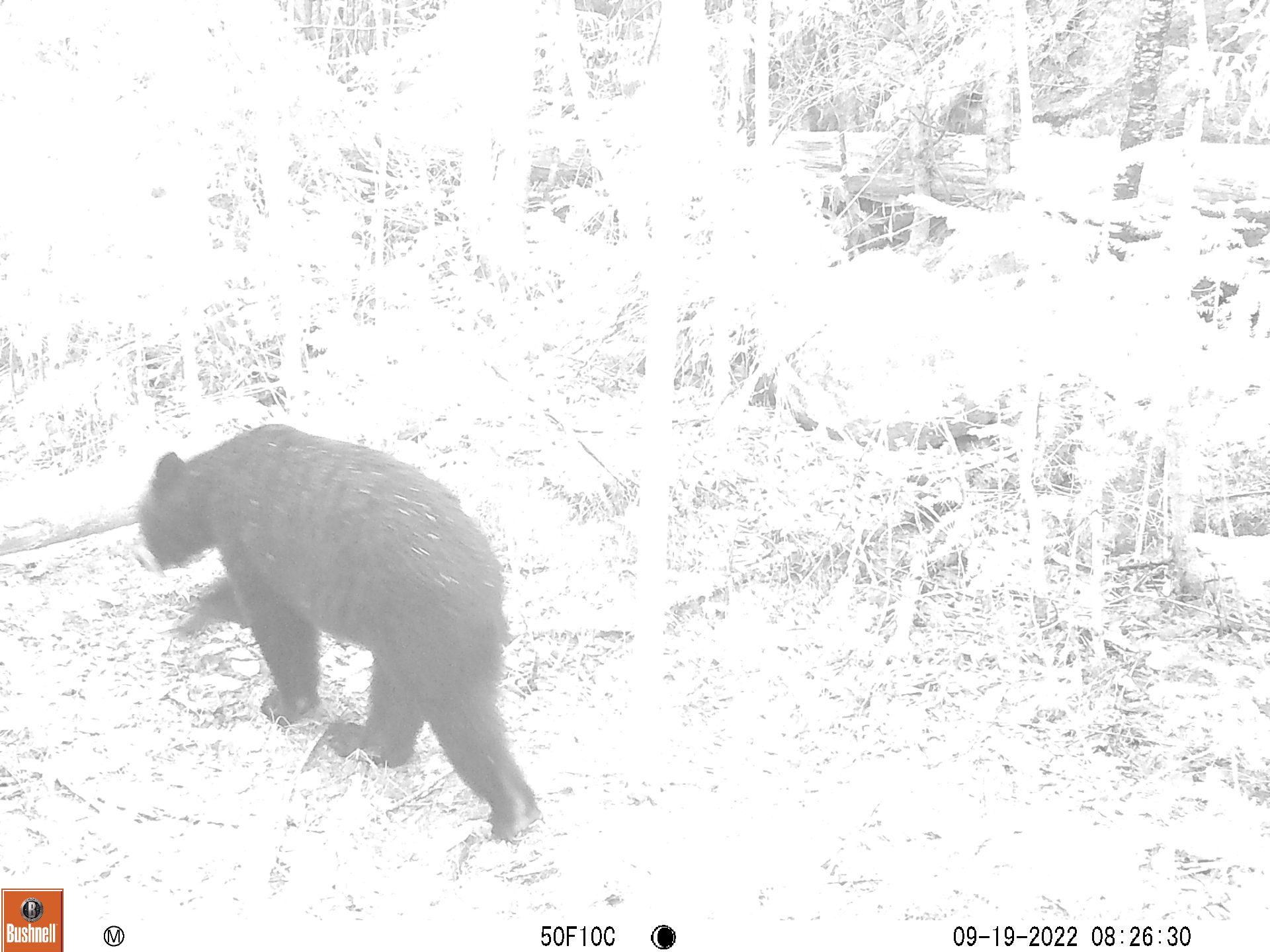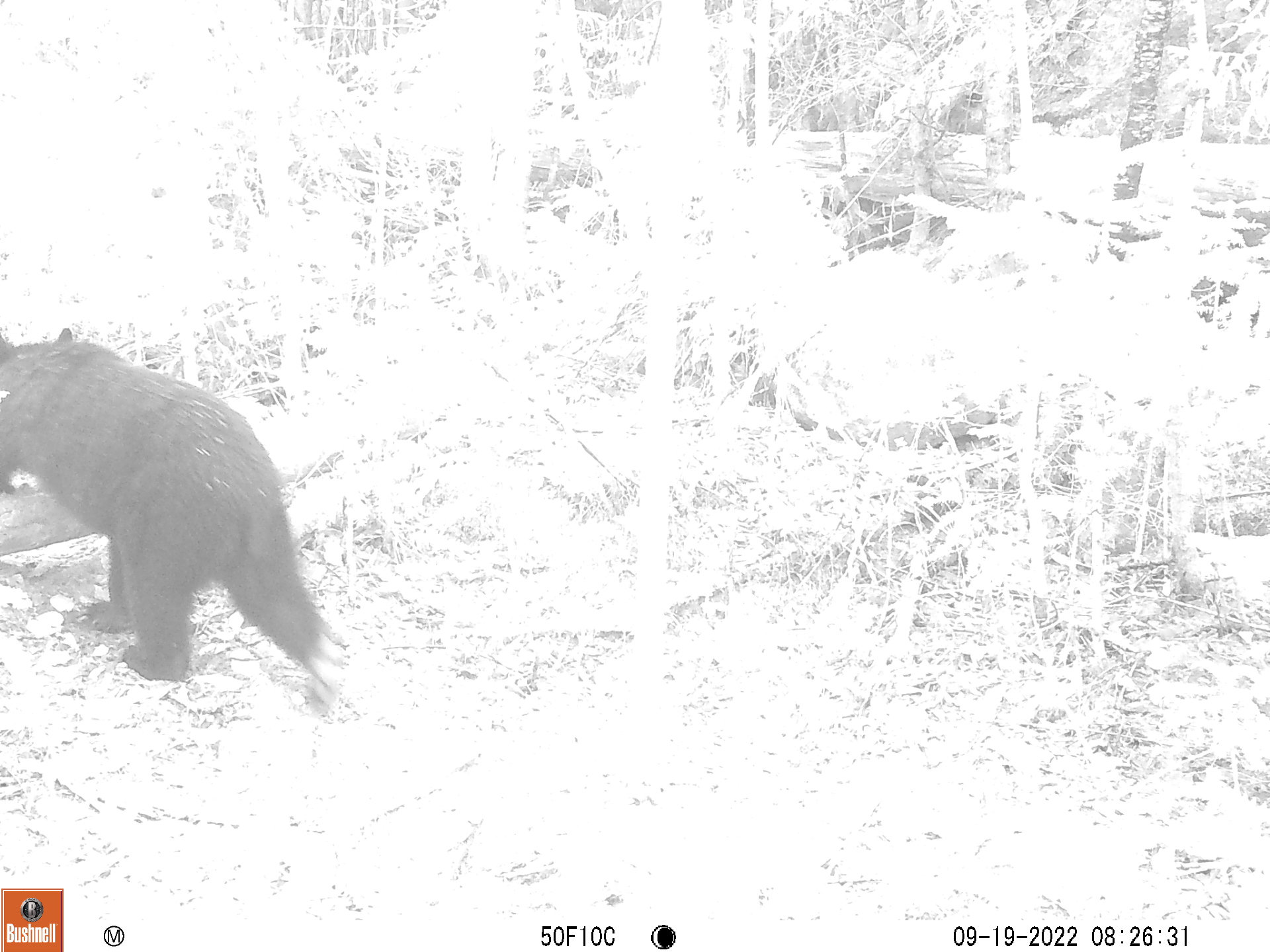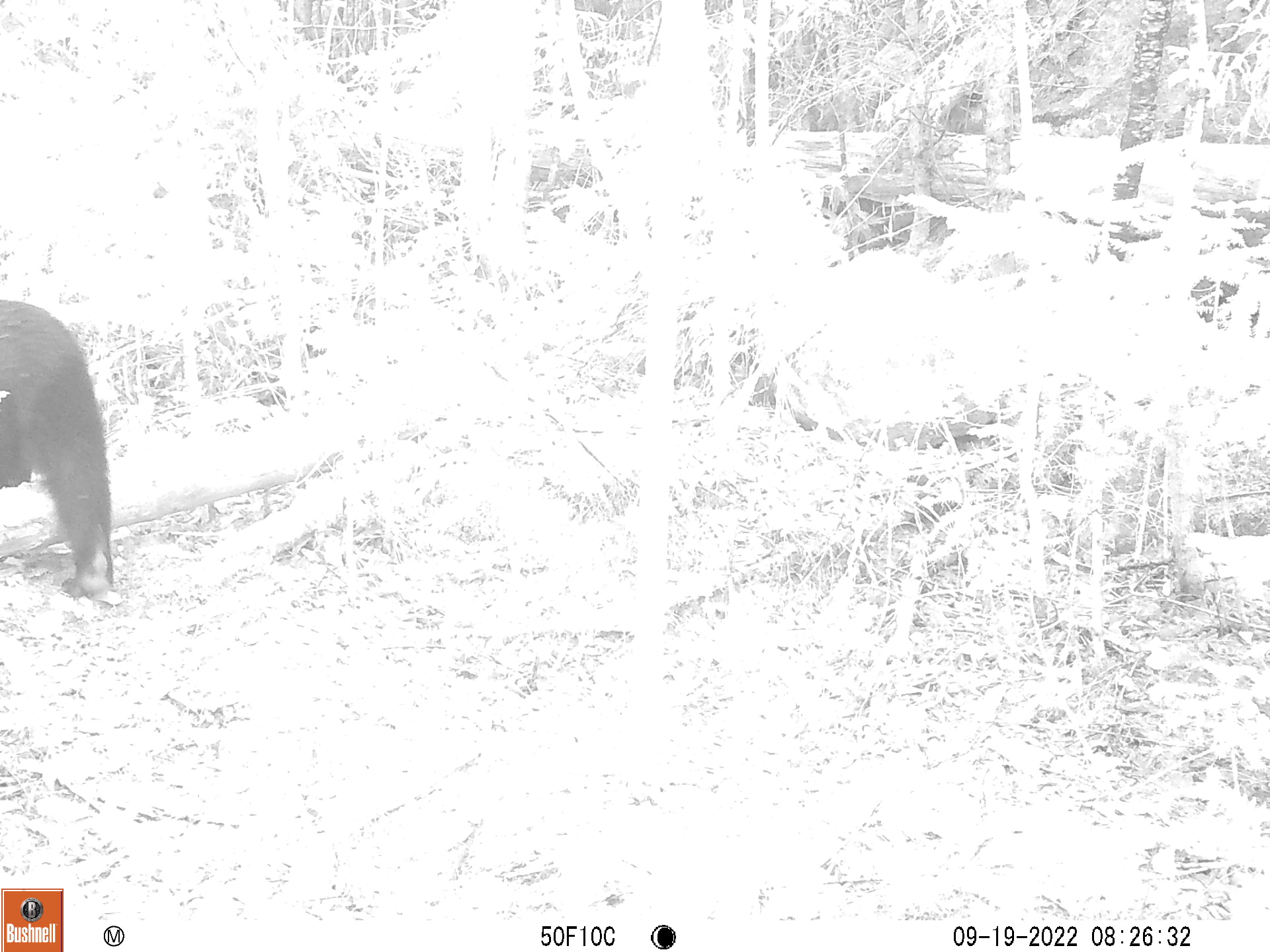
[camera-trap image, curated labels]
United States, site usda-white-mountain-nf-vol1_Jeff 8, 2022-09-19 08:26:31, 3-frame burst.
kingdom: Animalia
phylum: Chordata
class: Mammalia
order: Carnivora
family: Ursidae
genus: Ursus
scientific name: Ursus americanus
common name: black bear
Black bear (Ursus americanus).